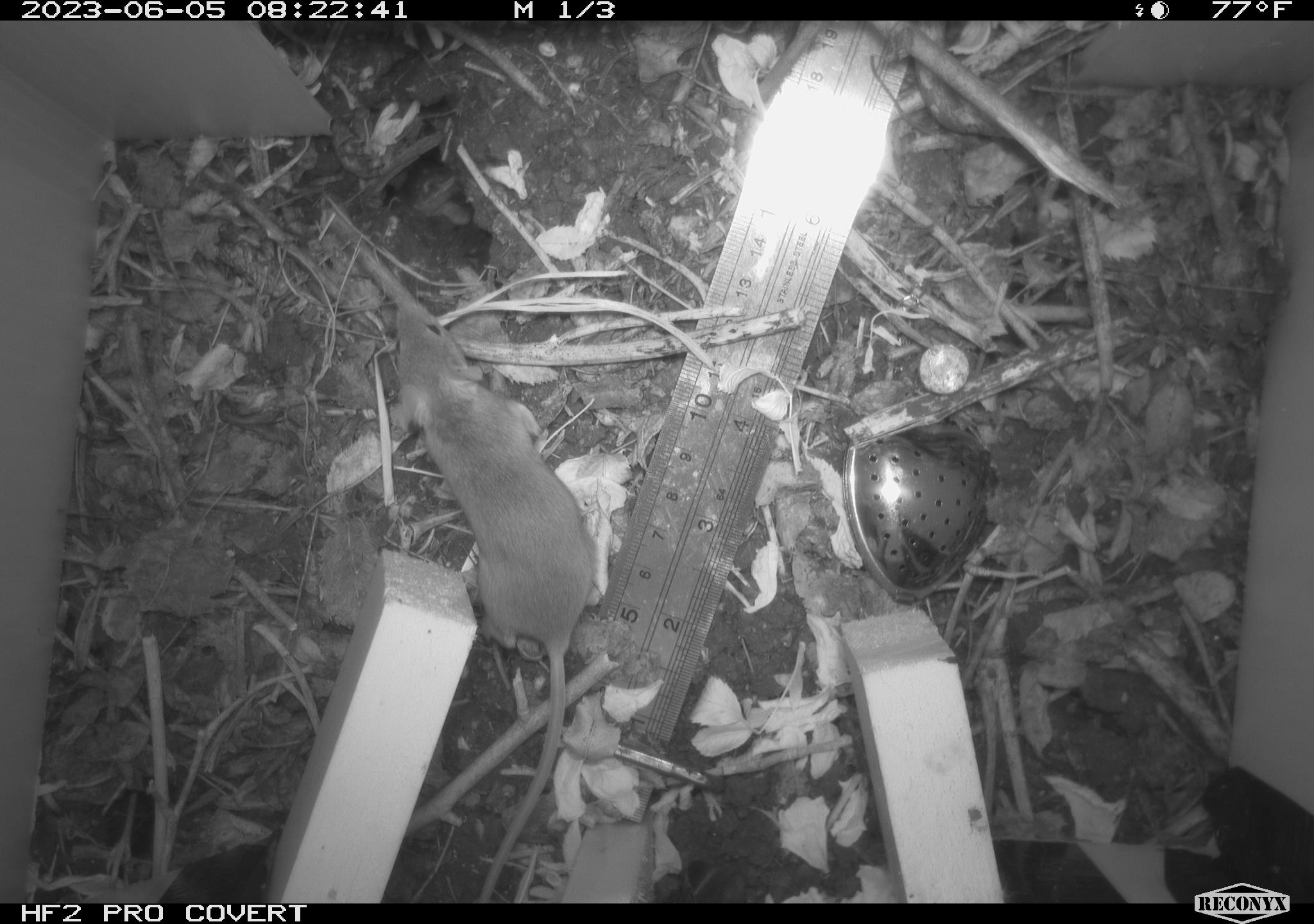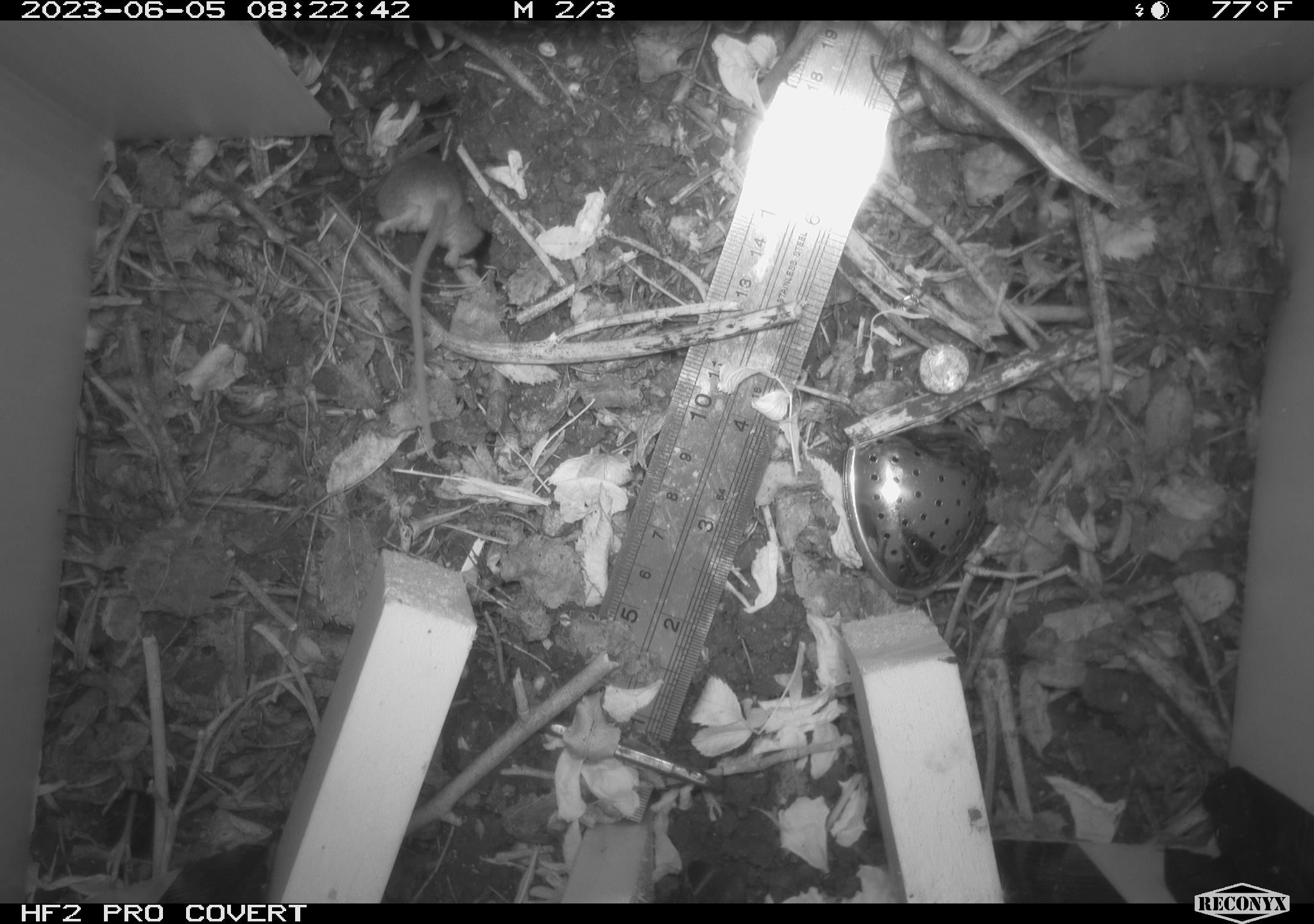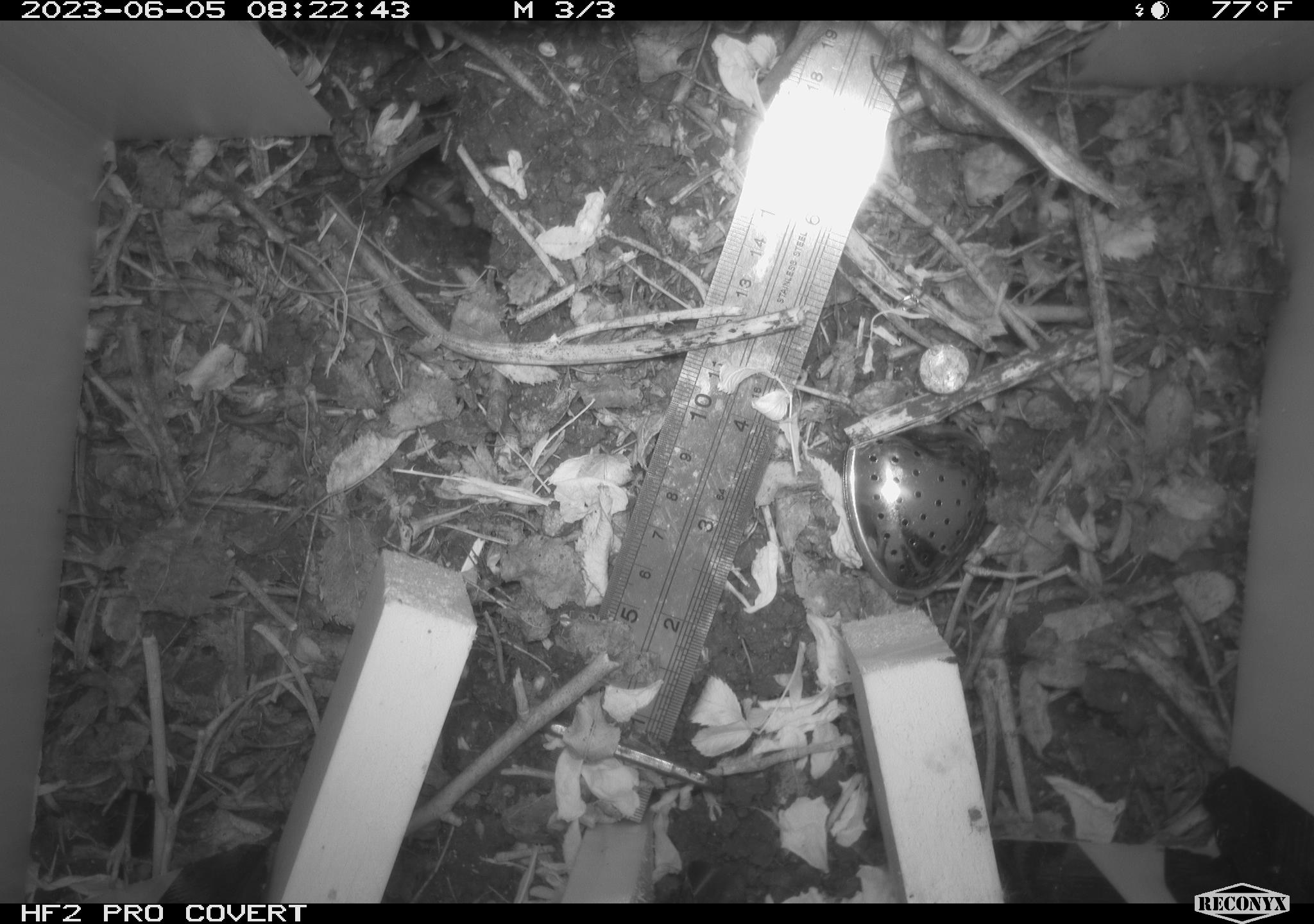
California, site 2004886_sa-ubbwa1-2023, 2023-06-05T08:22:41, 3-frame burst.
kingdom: Animalia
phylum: Chordata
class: Mammalia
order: Rodentia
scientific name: Rodentia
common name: rodent